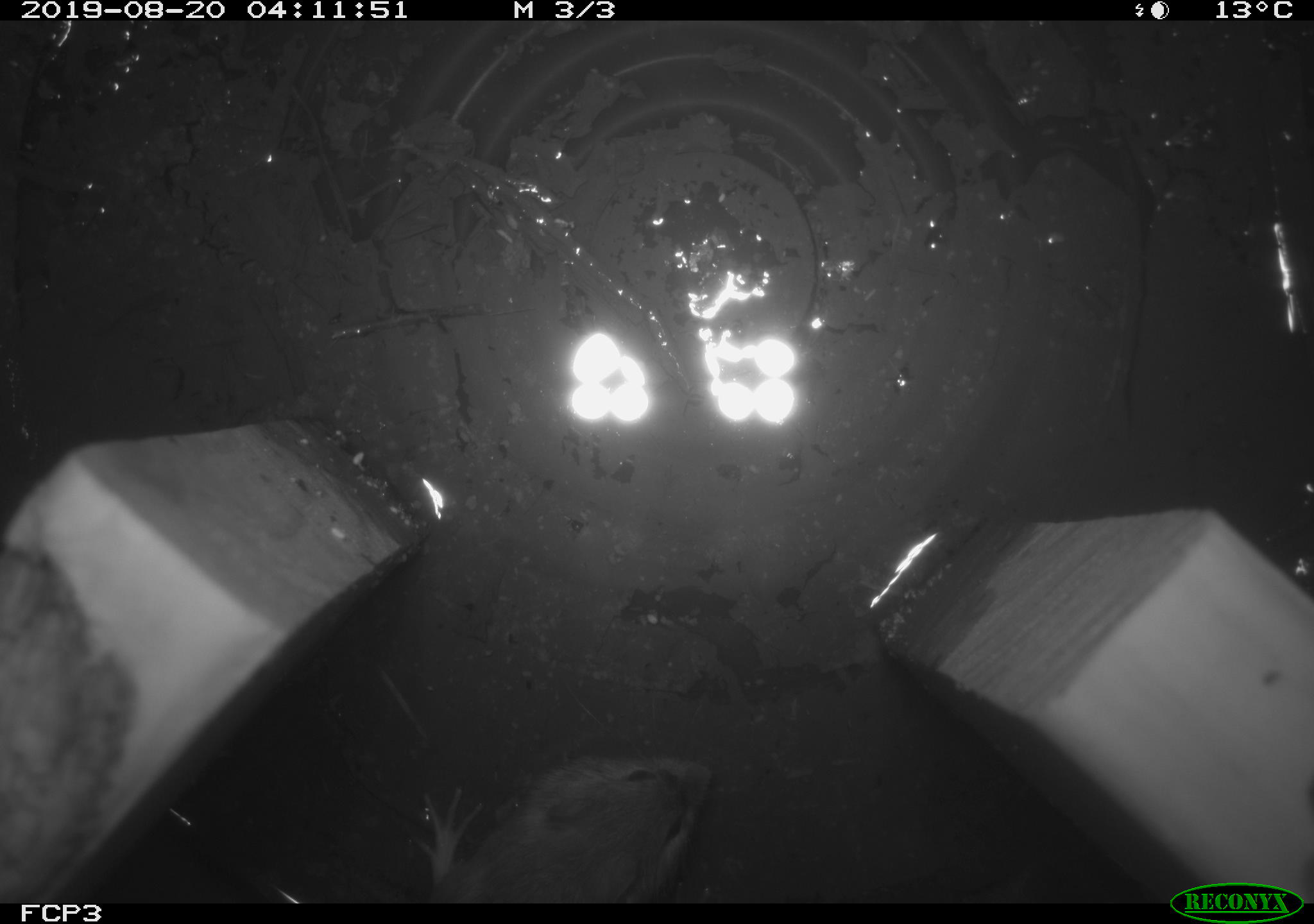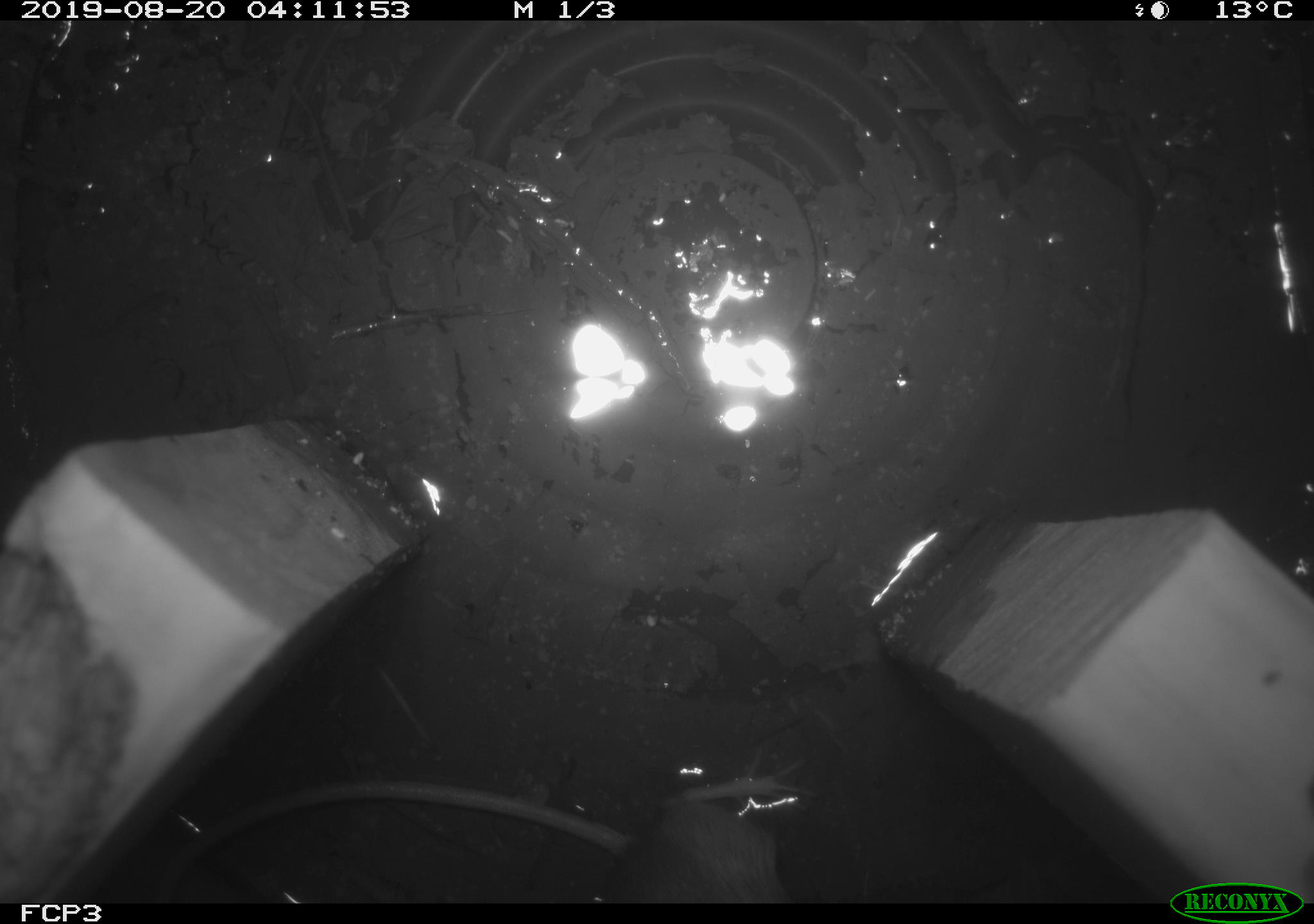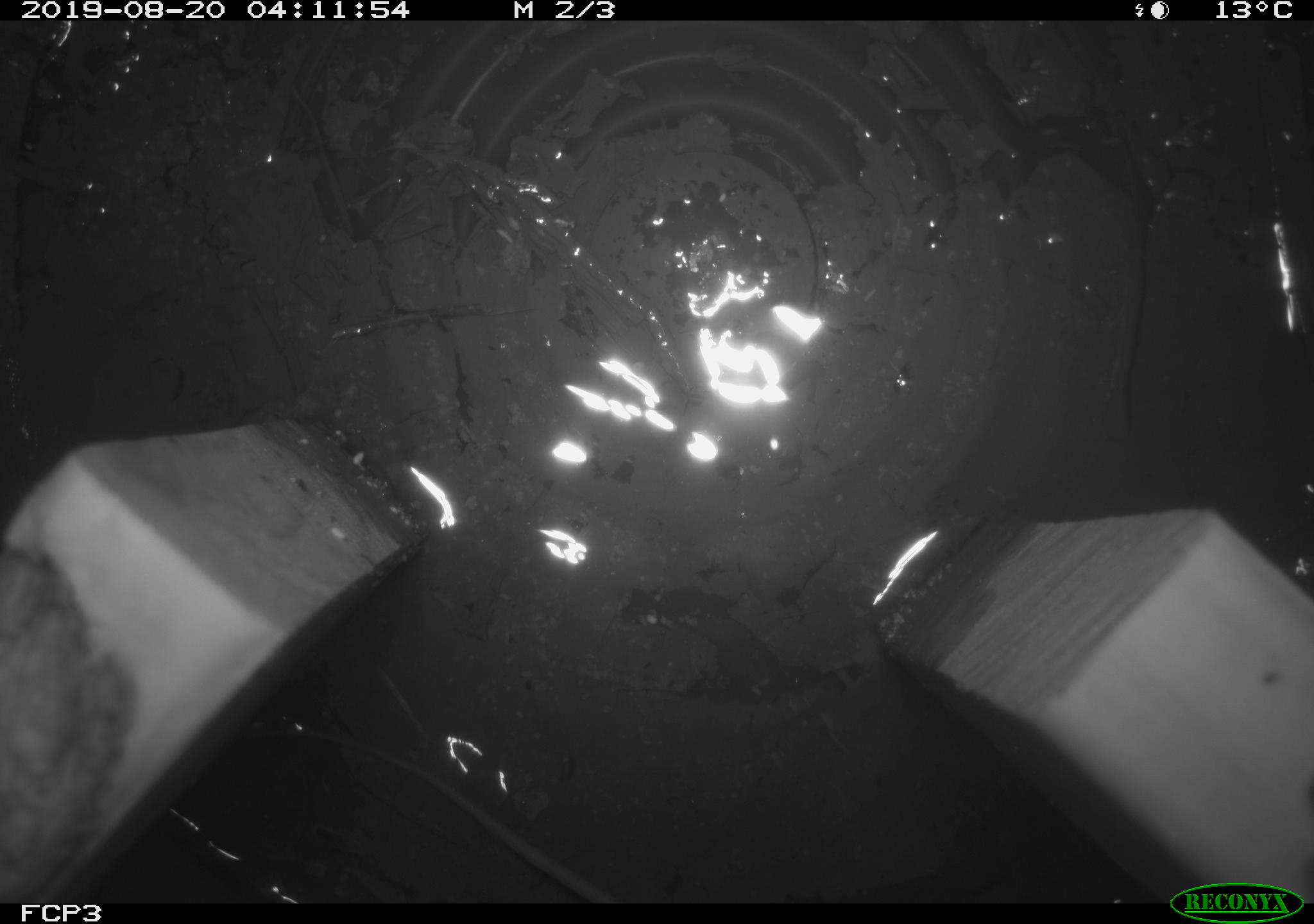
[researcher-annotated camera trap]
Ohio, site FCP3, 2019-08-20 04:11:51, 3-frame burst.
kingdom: Animalia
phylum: Chordata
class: Mammalia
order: Rodentia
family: Zapodidae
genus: Napaeozapus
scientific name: Napaeozapus insignis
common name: woodland jumping mouse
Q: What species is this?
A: Woodland jumping mouse (Napaeozapus insignis).